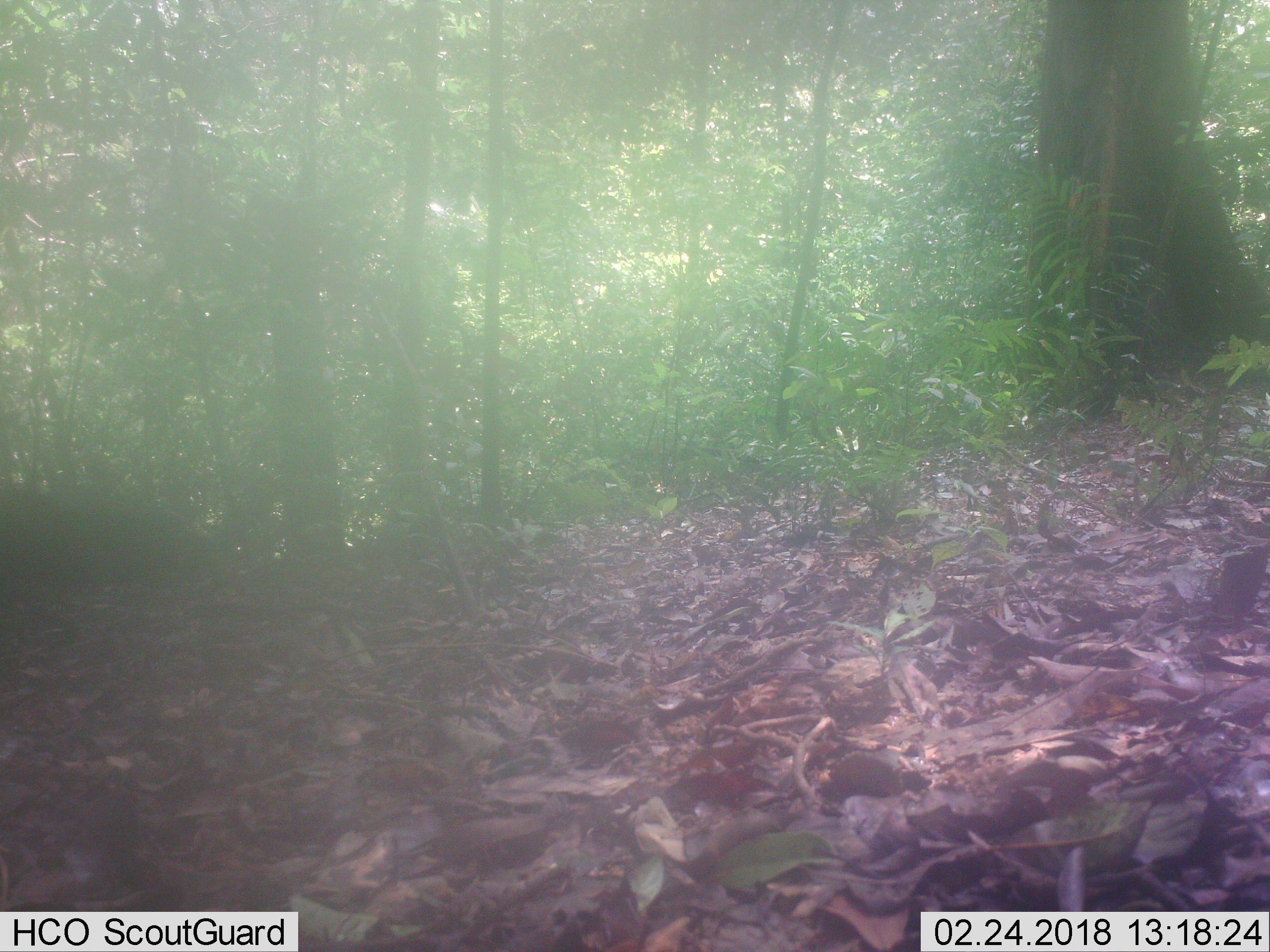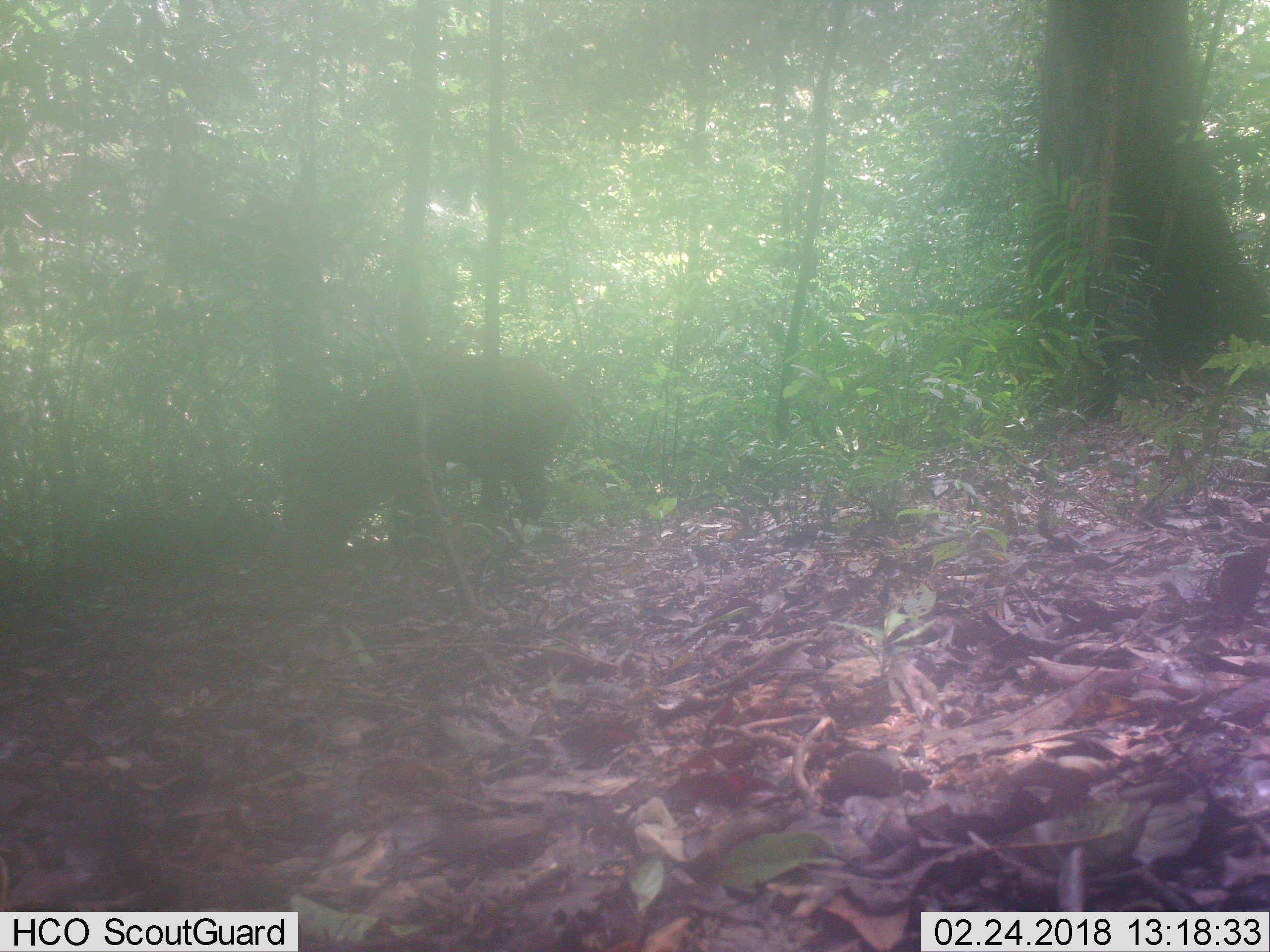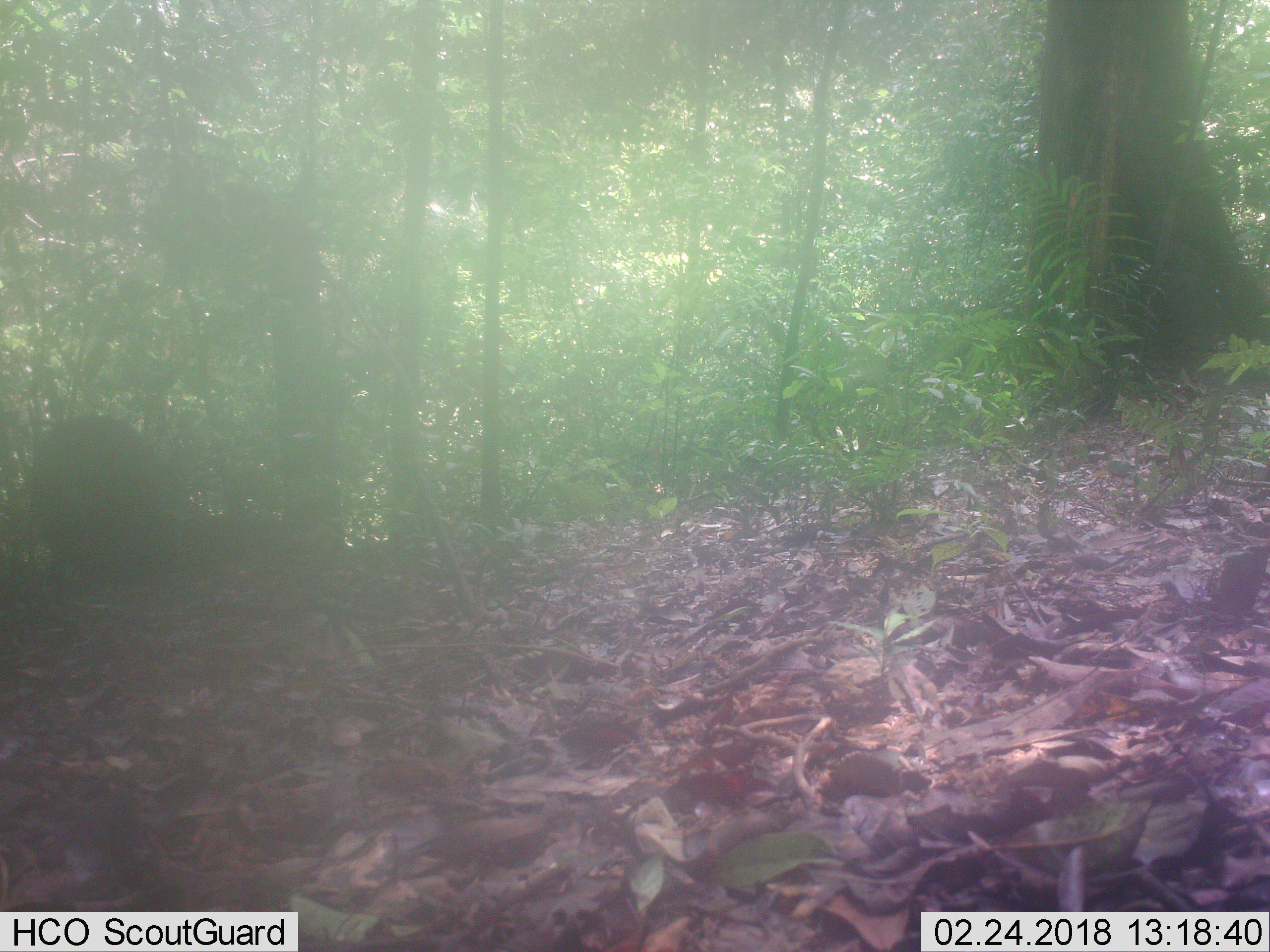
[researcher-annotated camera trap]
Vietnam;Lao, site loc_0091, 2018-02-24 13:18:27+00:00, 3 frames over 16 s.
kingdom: Animalia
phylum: Chordata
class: Mammalia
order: Artiodactyla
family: Suidae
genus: Sus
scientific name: Sus scrofa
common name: eurasian wild pig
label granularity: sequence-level